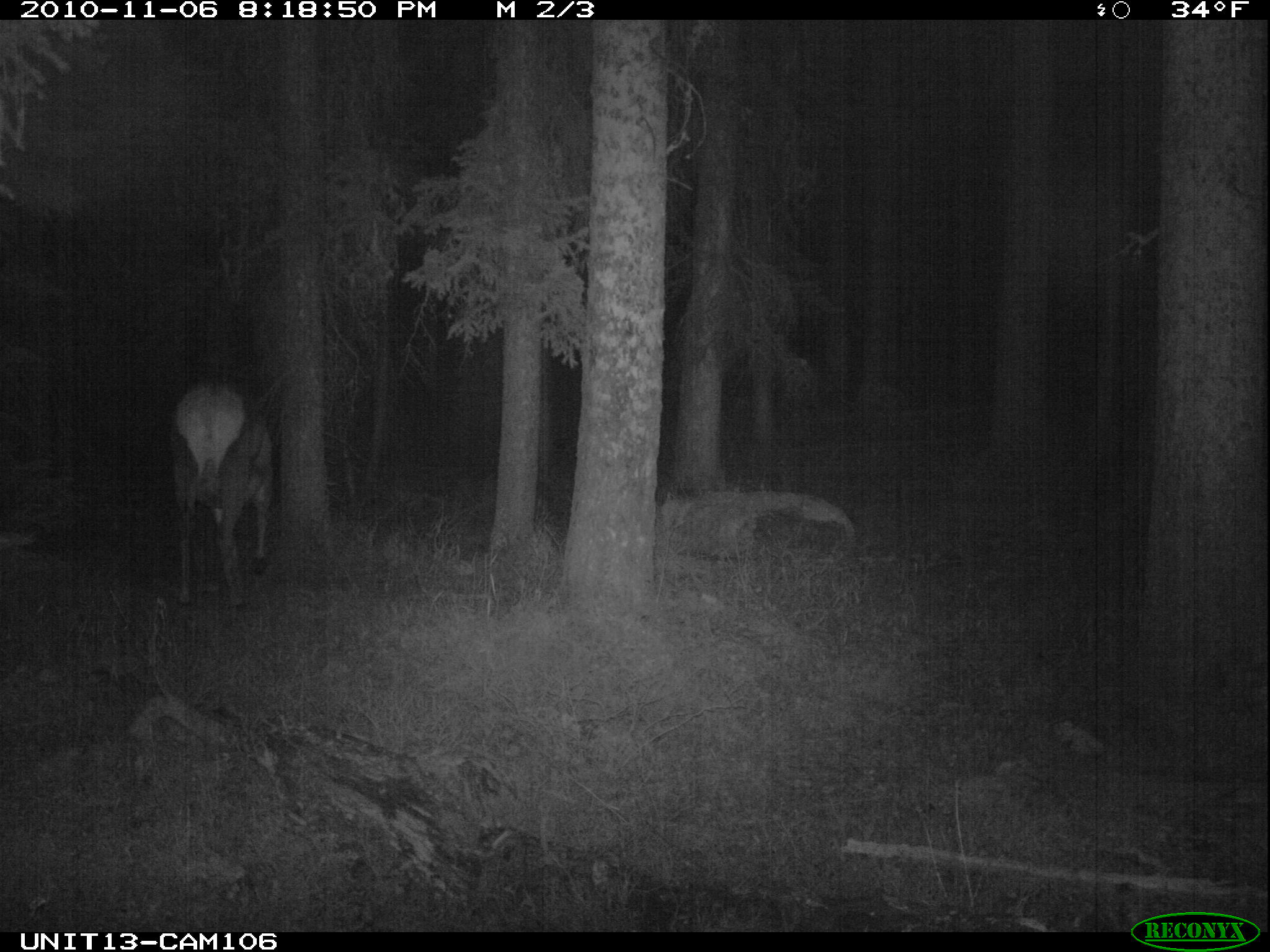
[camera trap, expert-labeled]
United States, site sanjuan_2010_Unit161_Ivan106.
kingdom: Animalia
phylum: Chordata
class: Mammalia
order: Artiodactyla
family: Cervidae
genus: Cervus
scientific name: Cervus elaphus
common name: red deer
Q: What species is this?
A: Cervus elaphus (red deer).